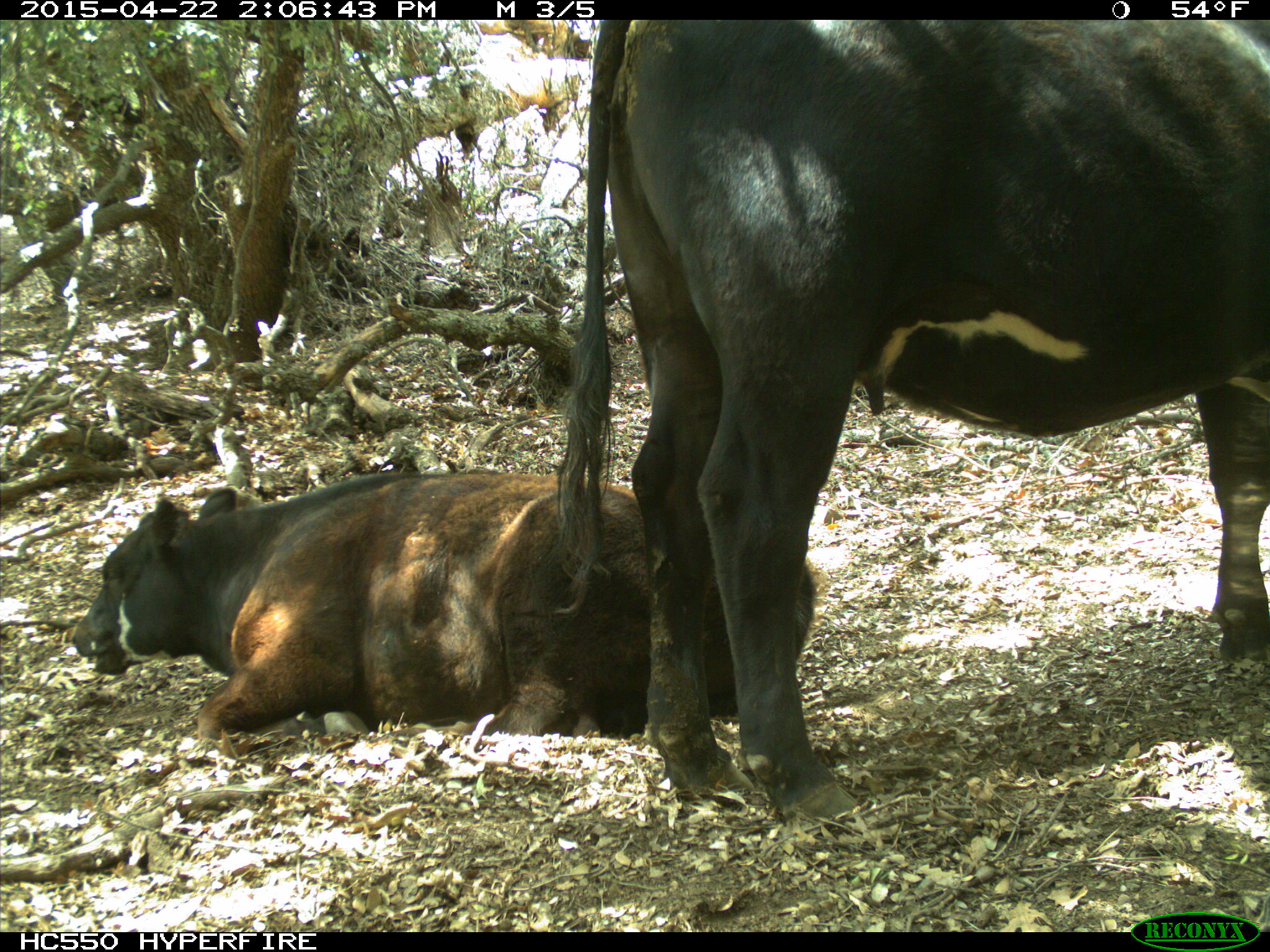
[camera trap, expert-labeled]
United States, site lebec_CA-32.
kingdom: Animalia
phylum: Chordata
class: Mammalia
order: Artiodactyla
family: Bovidae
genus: Bos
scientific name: Bos taurus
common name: domestic cow